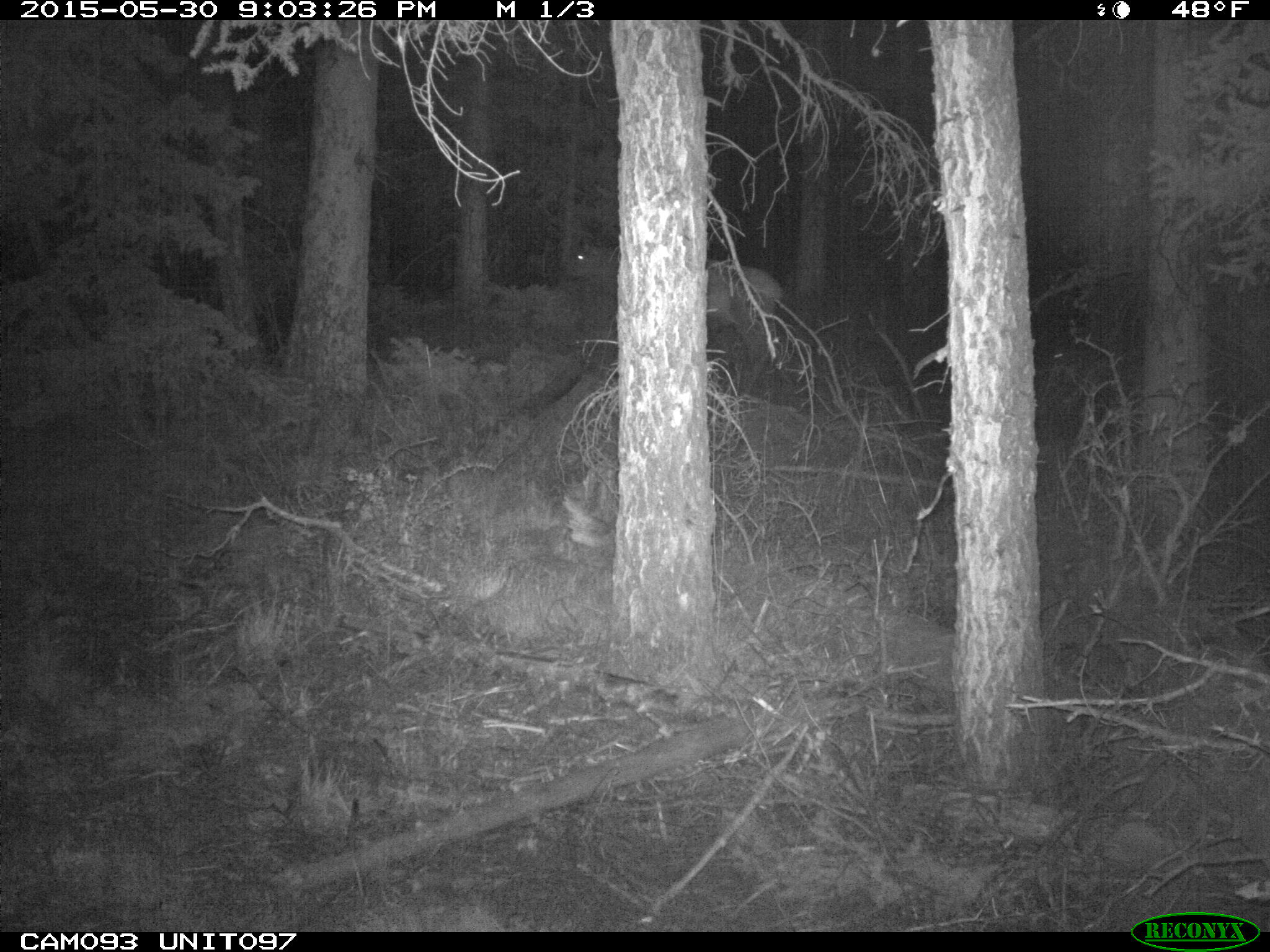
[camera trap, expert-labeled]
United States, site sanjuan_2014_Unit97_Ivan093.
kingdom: Animalia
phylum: Chordata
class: Mammalia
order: Artiodactyla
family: Cervidae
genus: Cervus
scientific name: Cervus elaphus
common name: red deer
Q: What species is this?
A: Cervus elaphus (red deer).